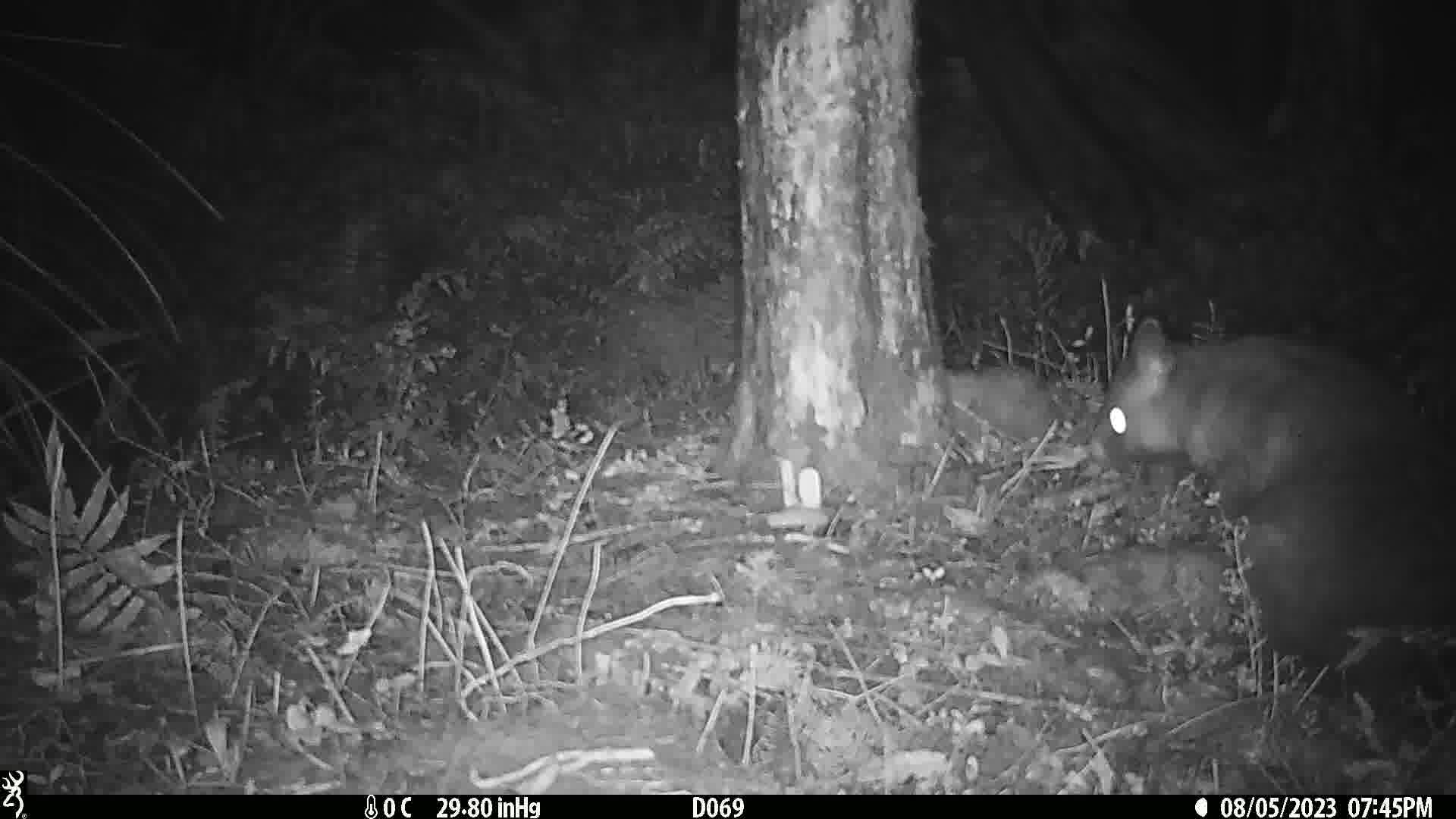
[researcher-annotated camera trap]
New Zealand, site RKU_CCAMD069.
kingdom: Animalia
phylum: Chordata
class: Mammalia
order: Diprotodontia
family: Phalangeridae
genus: Trichosurus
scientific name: Trichosurus vulpecula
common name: common brushtail possum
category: possum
Possum (common brushtail possum) (Trichosurus vulpecula).